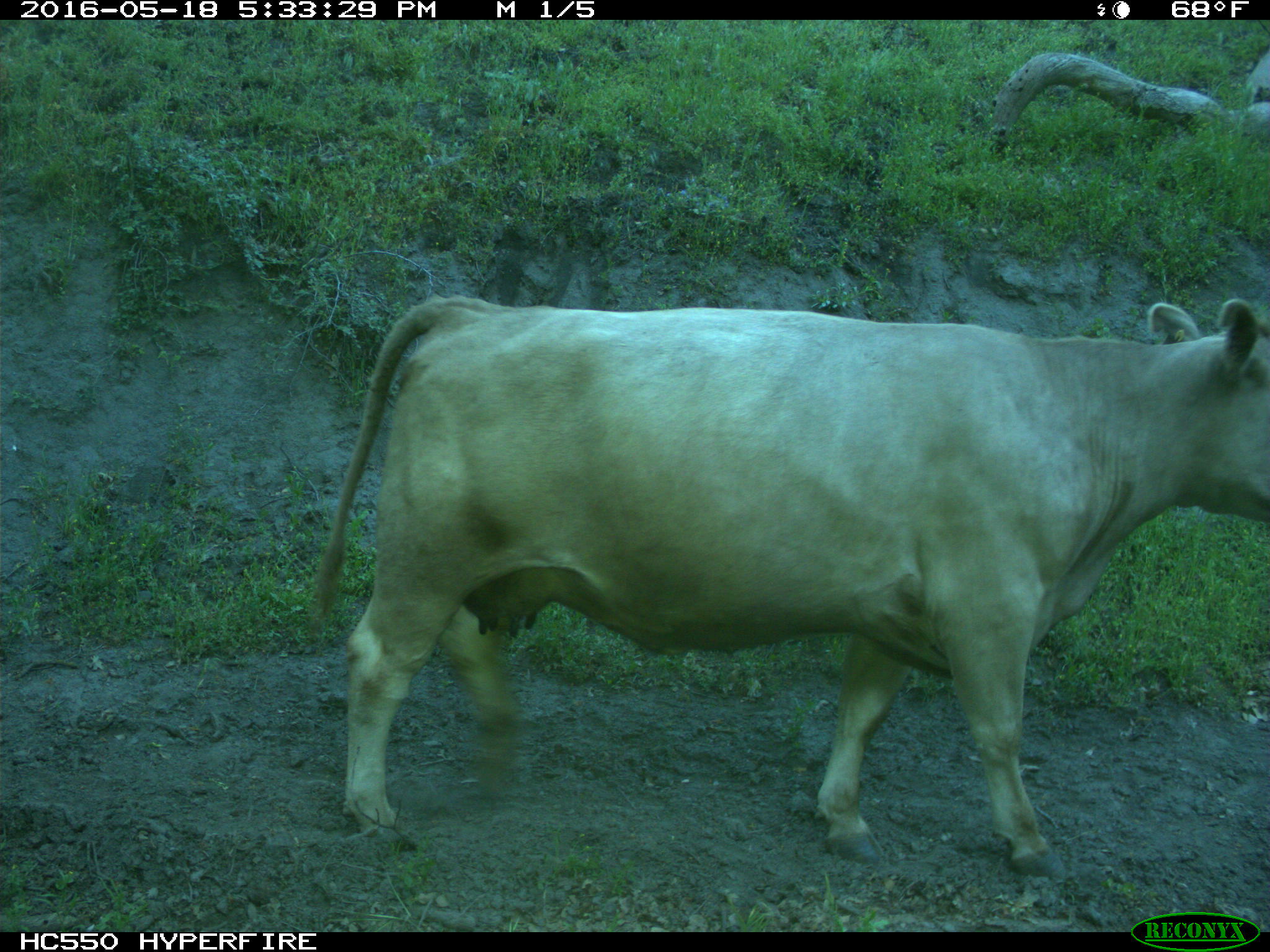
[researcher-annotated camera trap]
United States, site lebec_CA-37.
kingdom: Animalia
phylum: Chordata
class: Mammalia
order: Artiodactyla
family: Bovidae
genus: Bos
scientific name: Bos taurus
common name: domestic cow